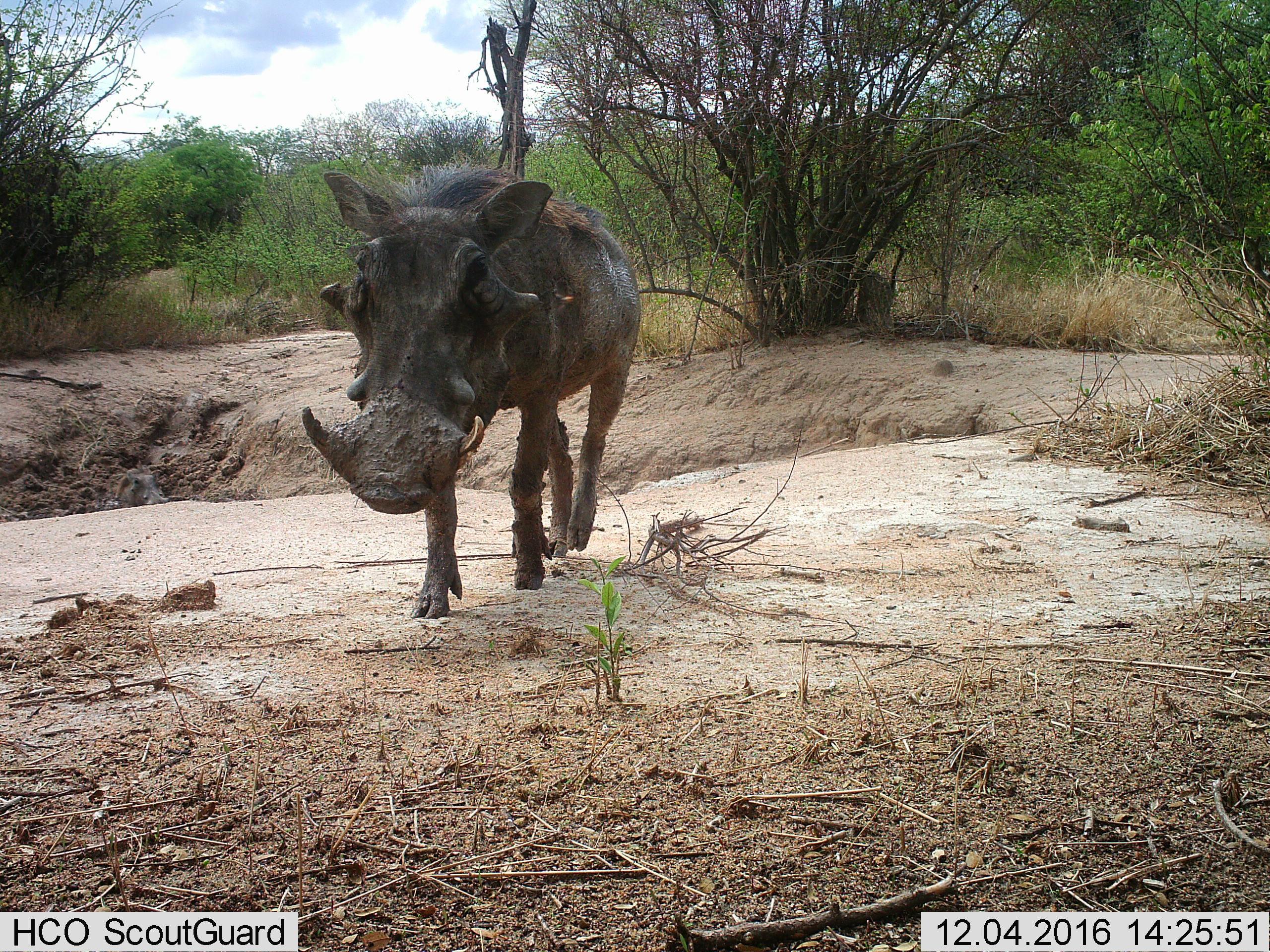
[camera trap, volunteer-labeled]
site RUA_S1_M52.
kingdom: Animalia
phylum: Chordata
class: Mammalia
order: Artiodactyla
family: Suidae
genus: Phacochoerus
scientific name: Phacochoerus africanus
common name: warthog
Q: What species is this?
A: Warthog (Phacochoerus africanus).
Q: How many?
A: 1.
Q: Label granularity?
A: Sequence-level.